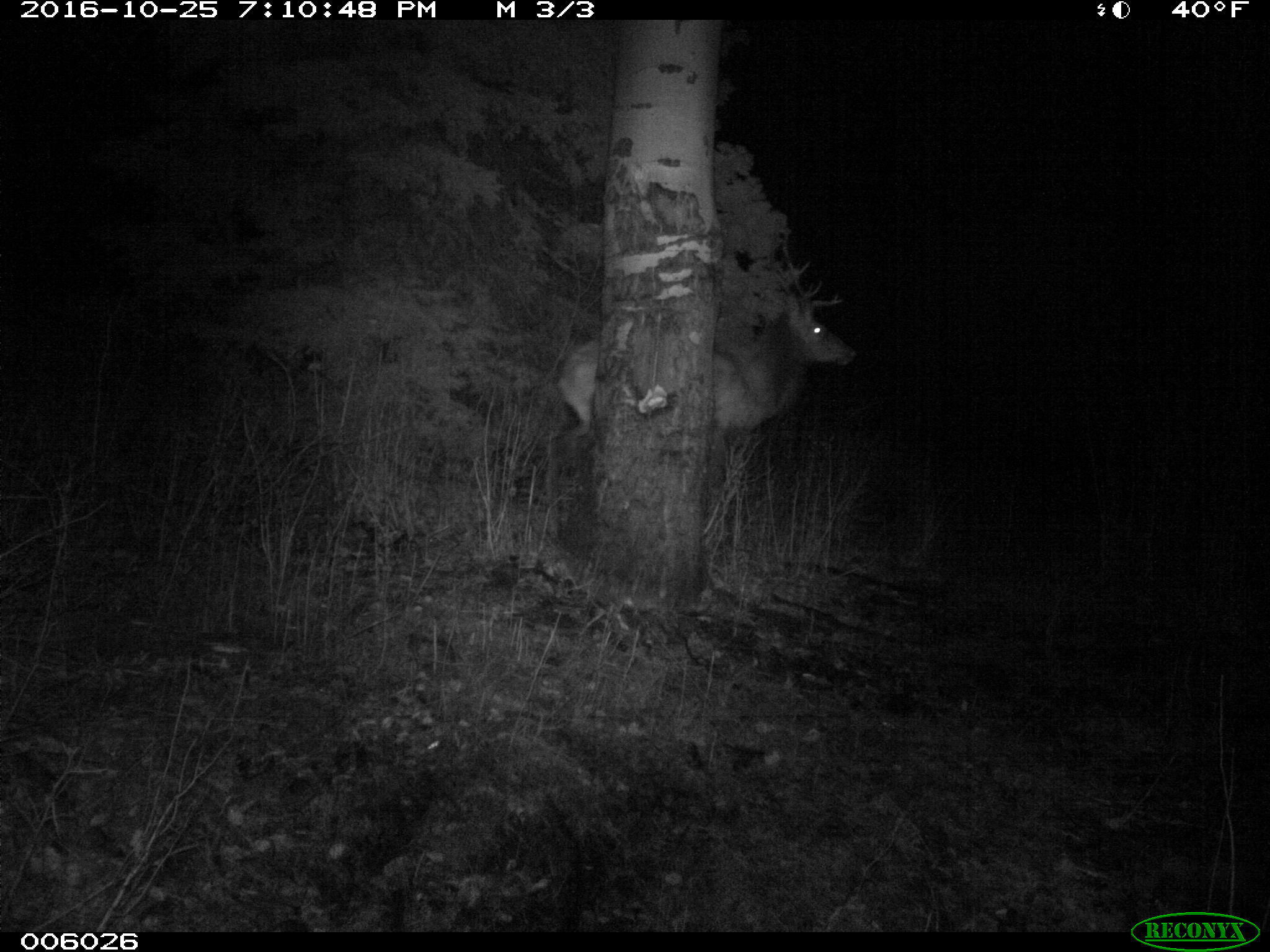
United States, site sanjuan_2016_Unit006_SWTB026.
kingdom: Animalia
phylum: Chordata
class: Mammalia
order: Artiodactyla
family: Cervidae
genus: Cervus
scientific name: Cervus elaphus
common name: red deer